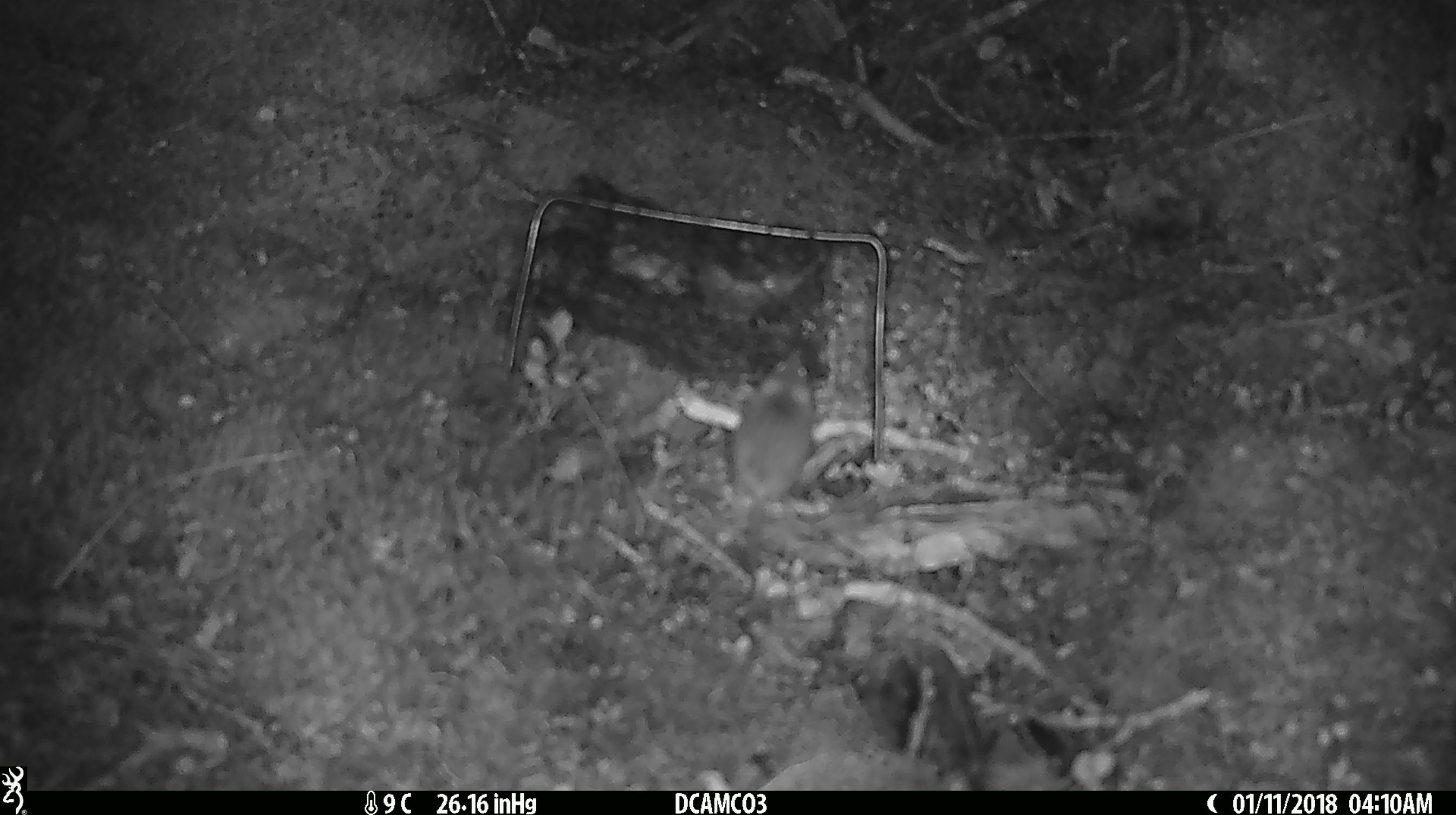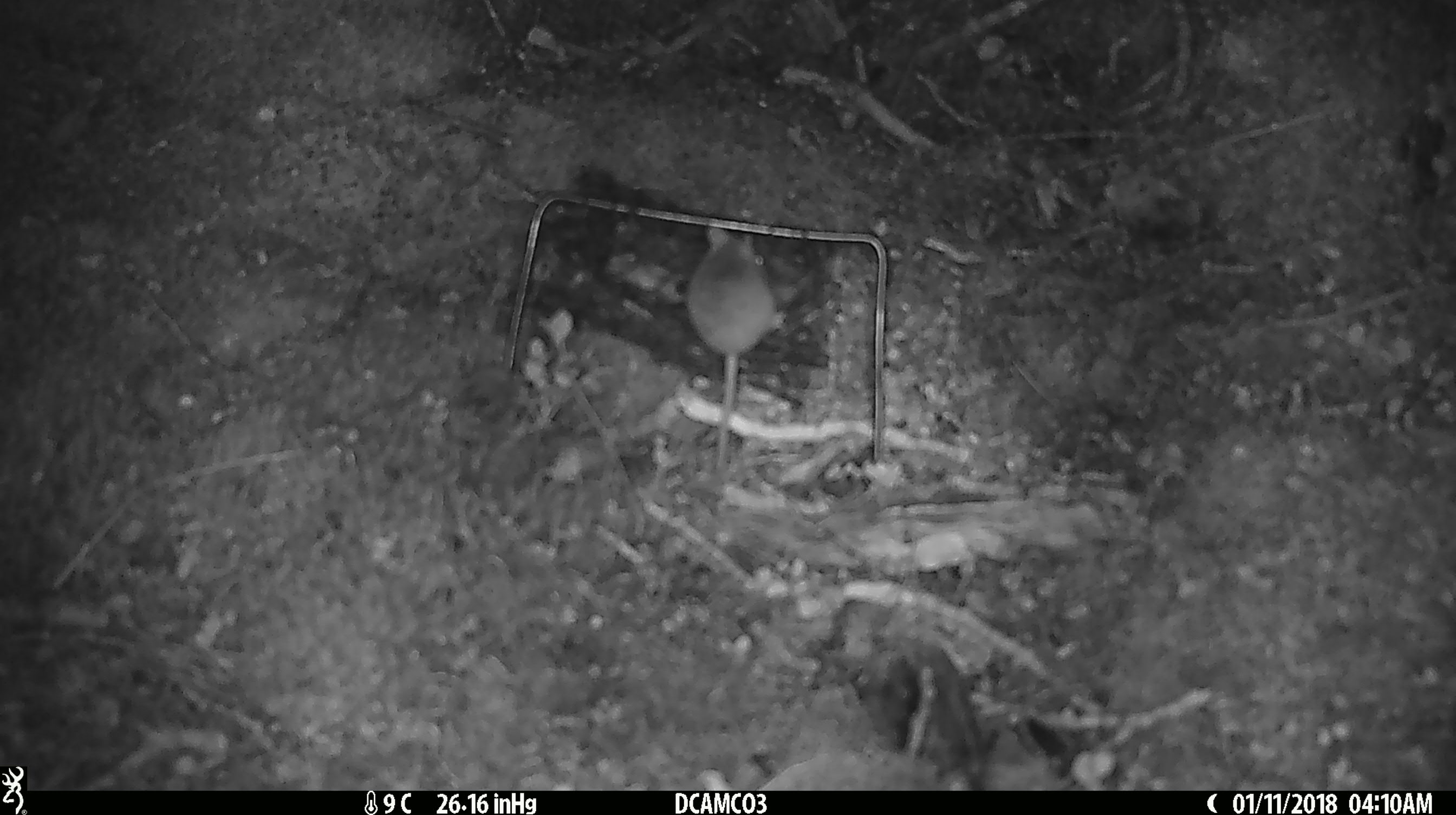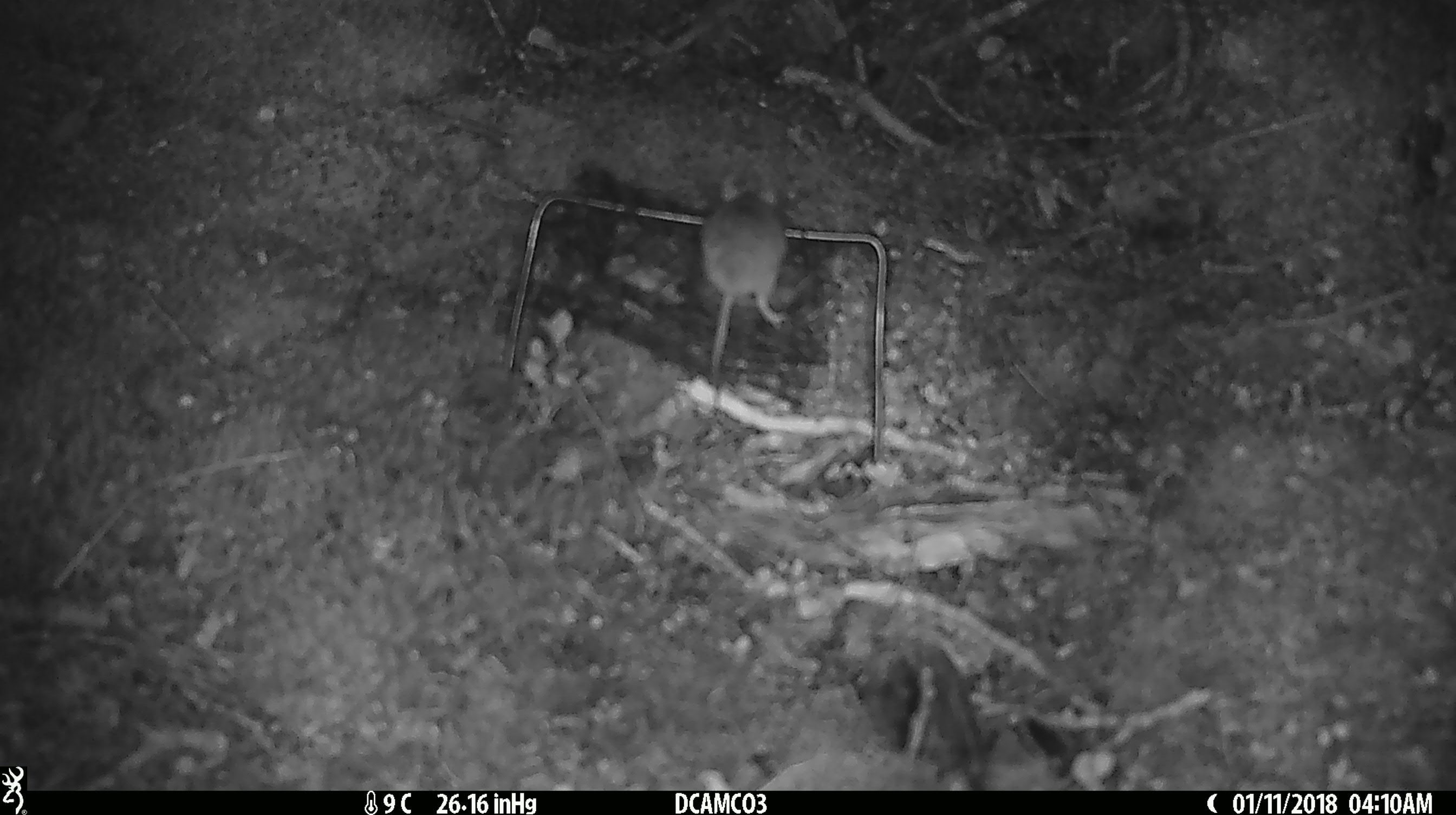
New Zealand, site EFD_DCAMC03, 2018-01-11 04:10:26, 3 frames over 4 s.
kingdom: Animalia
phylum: Chordata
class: Mammalia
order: Rodentia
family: Muridae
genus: Mus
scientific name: Mus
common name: mouse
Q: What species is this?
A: Mouse (Mus).